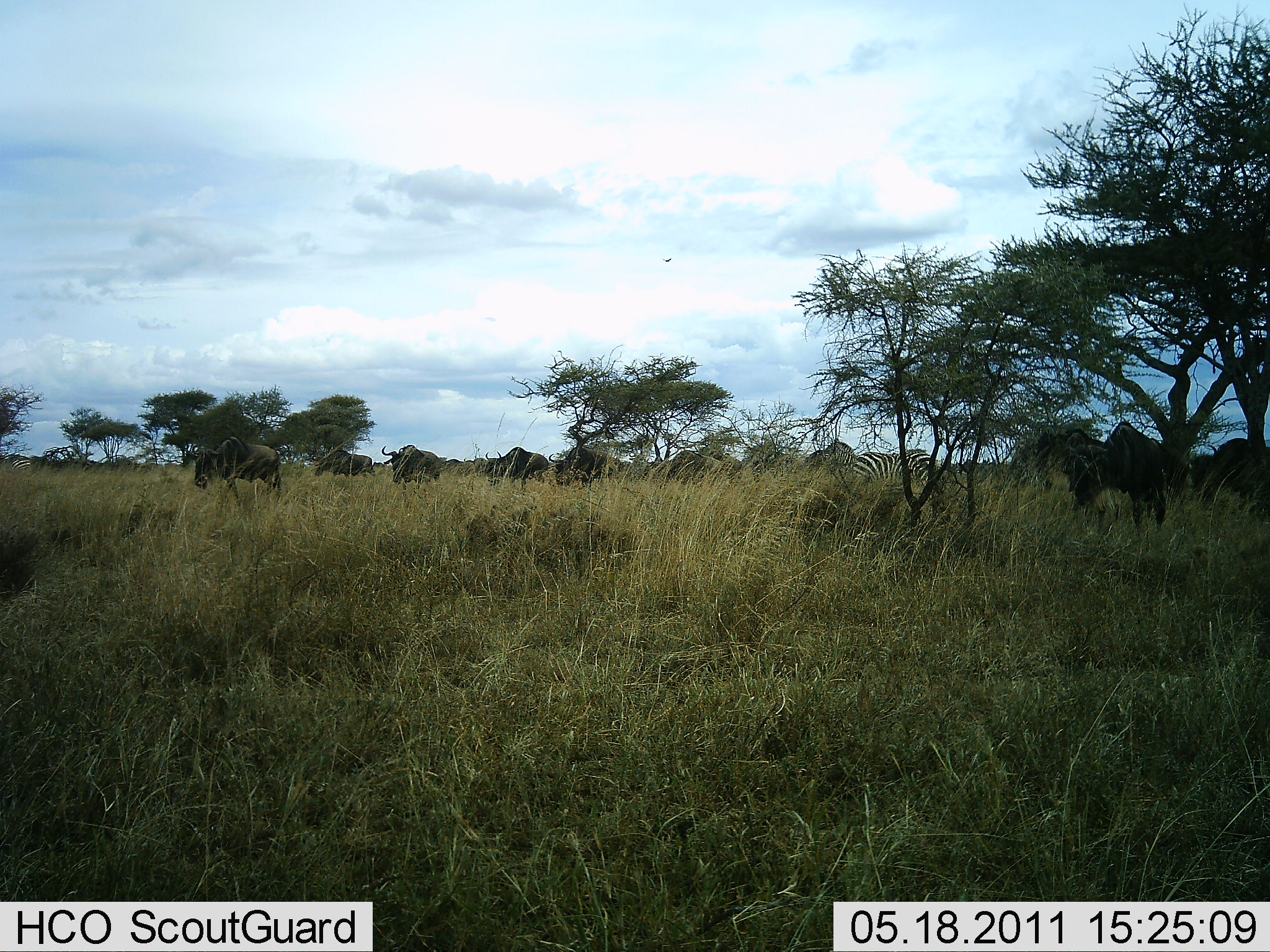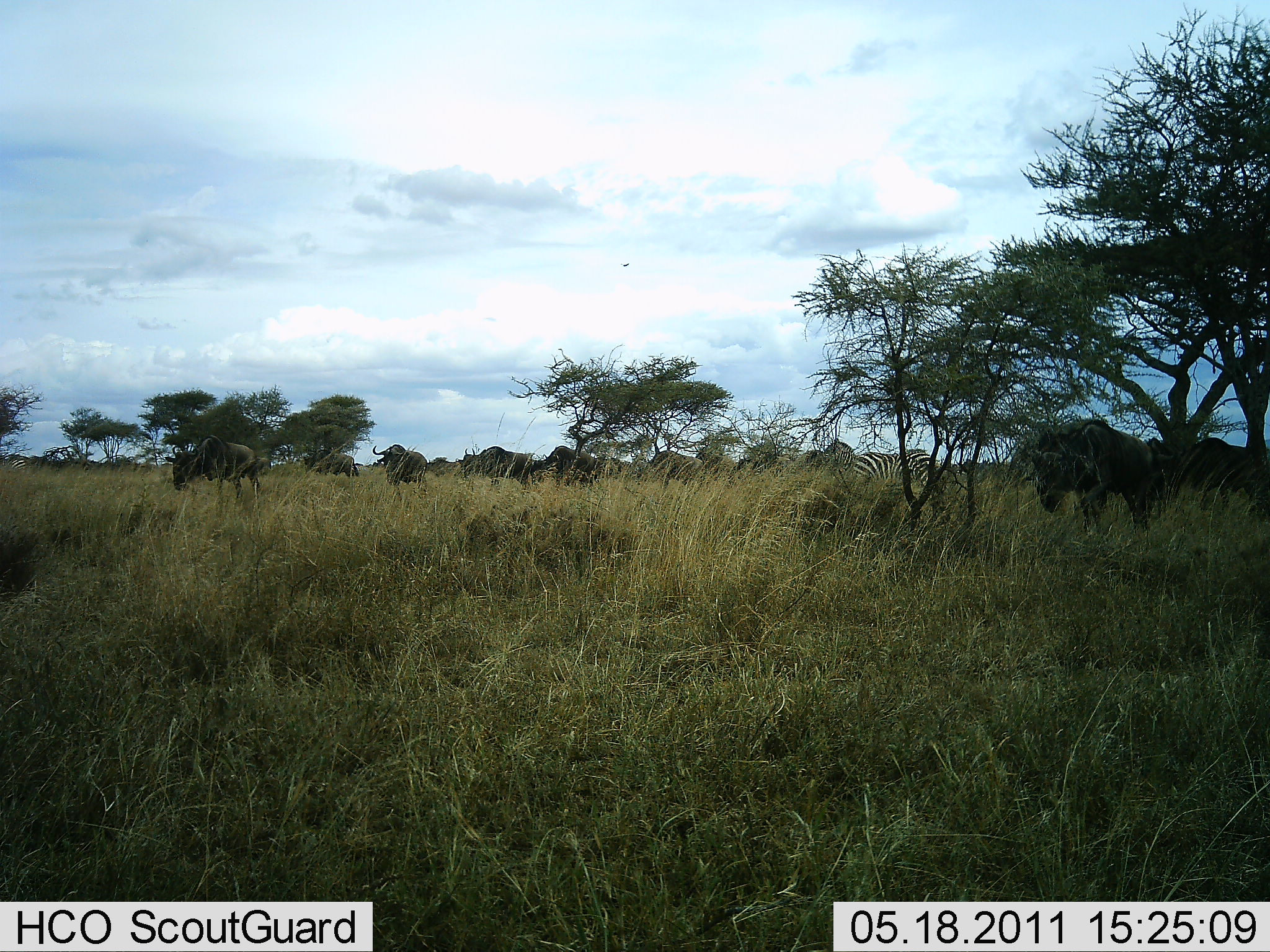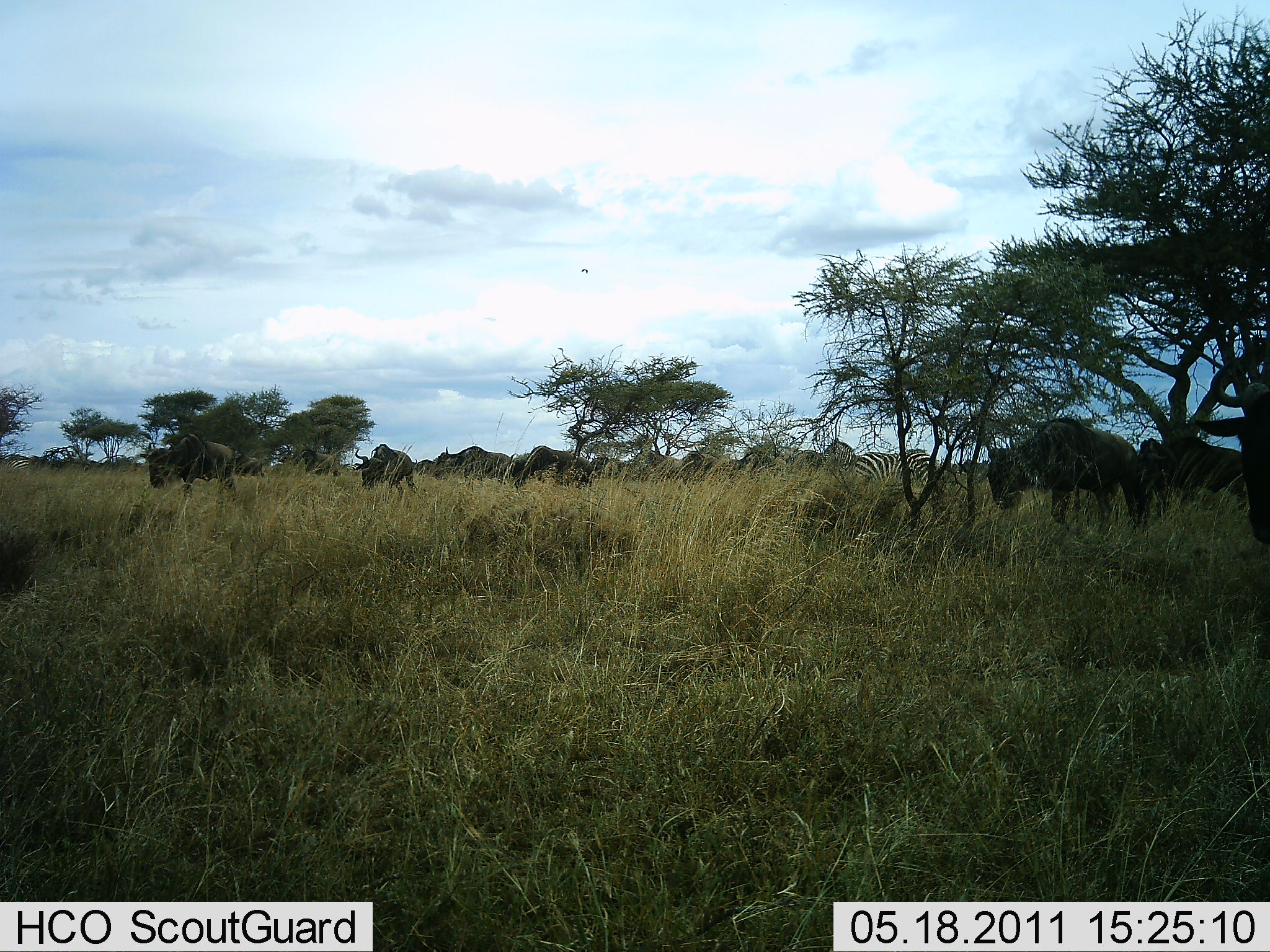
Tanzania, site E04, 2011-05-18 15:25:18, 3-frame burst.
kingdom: Animalia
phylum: Chordata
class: Mammalia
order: Artiodactyla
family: Bovidae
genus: Connochaetes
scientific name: Connochaetes taurinus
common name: blue wildebeest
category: wildebeest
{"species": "wildebeest (blue wildebeest) (Connochaetes taurinus)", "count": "11-50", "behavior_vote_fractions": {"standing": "12%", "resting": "0%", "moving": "94%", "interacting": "0%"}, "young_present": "0%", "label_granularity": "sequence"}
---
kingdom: Animalia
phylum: Chordata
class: Mammalia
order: Perissodactyla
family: Equidae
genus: Equus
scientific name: Equus quagga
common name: plains zebra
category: zebra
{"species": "zebra (plains zebra) (Equus quagga)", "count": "1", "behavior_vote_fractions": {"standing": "60%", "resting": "7%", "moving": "0%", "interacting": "0%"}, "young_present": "0%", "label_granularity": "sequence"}